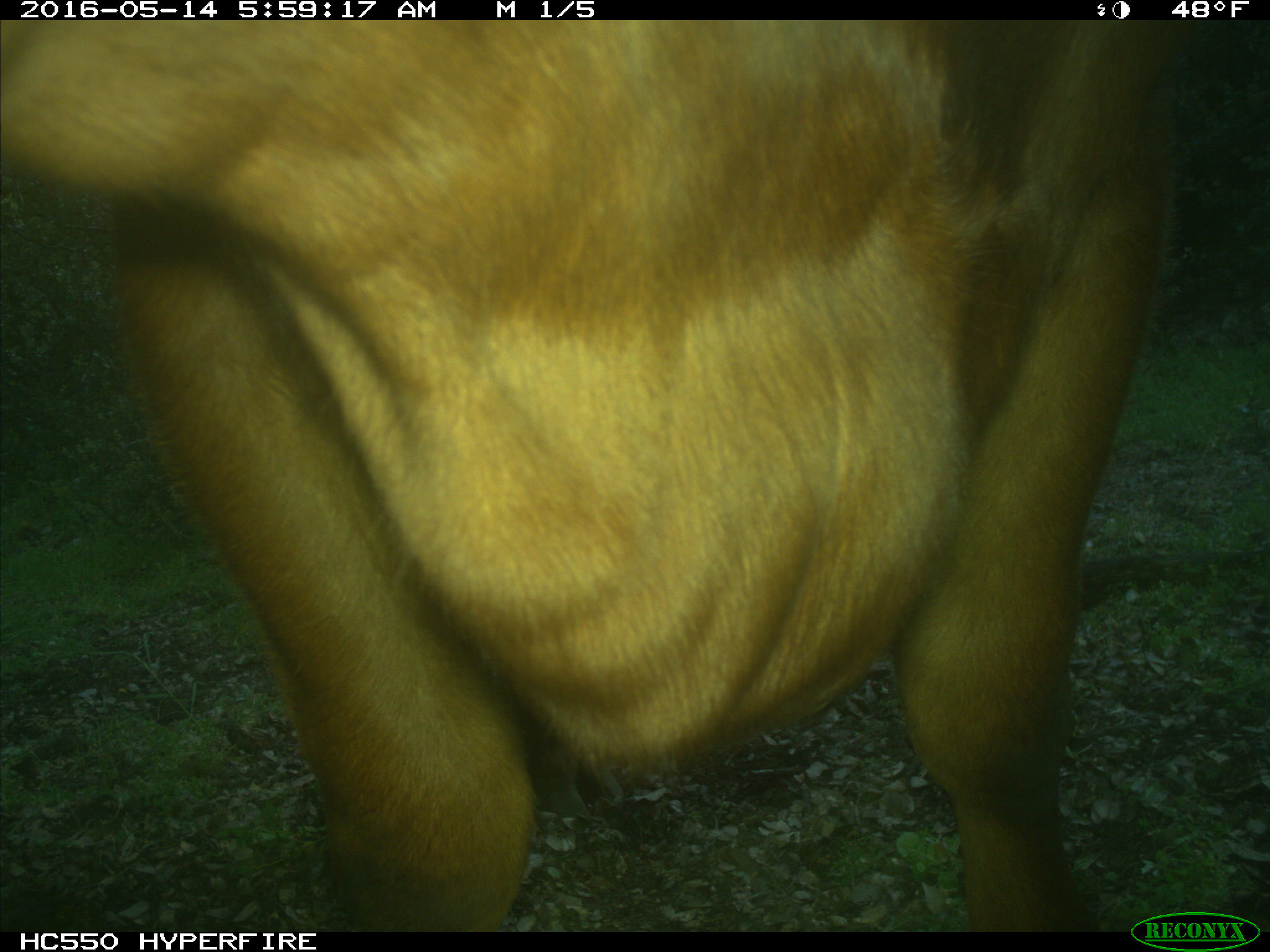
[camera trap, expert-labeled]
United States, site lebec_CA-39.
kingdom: Animalia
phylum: Chordata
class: Mammalia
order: Artiodactyla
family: Bovidae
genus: Bos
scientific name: Bos taurus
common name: domestic cow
Bos taurus (domestic cow).